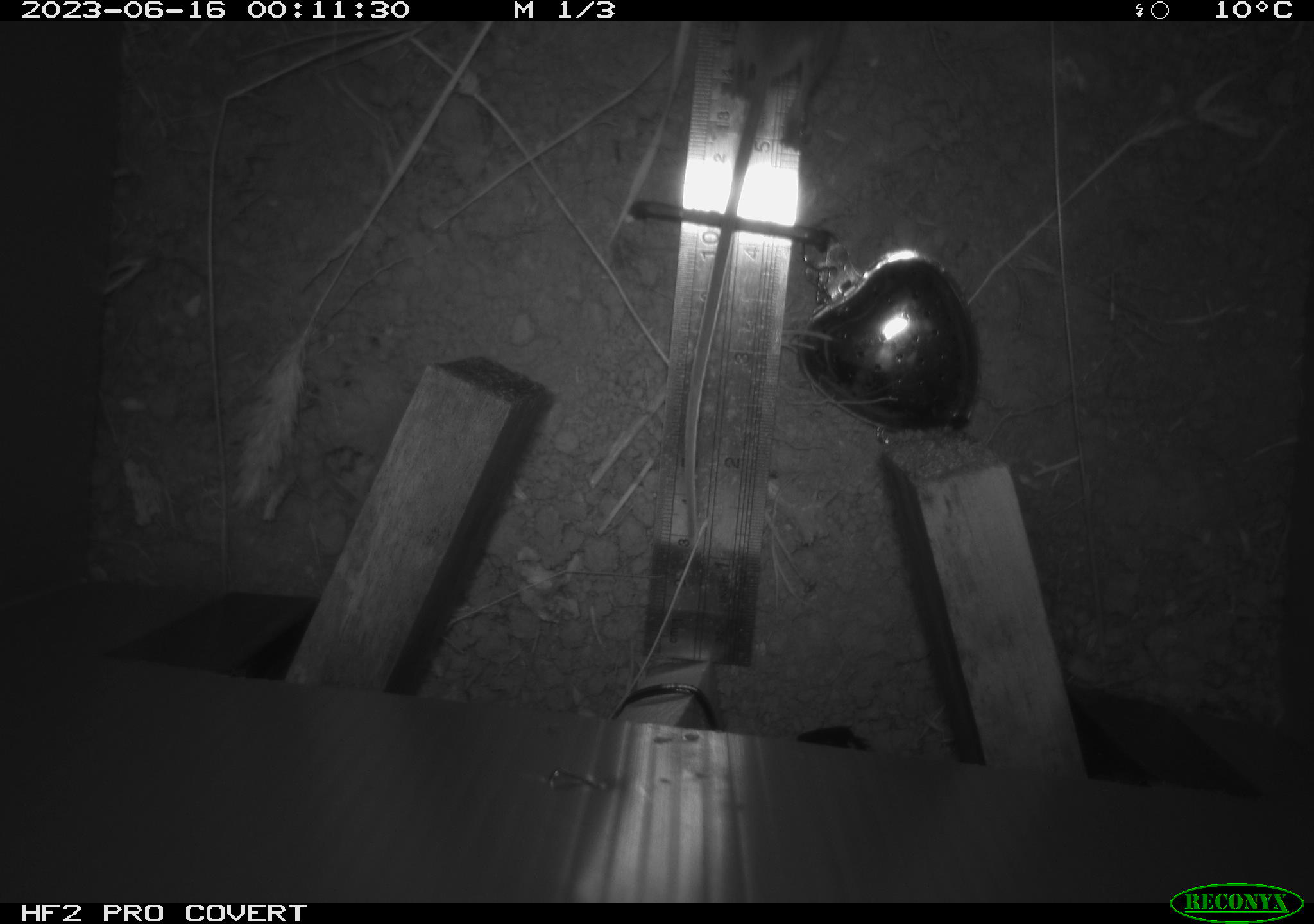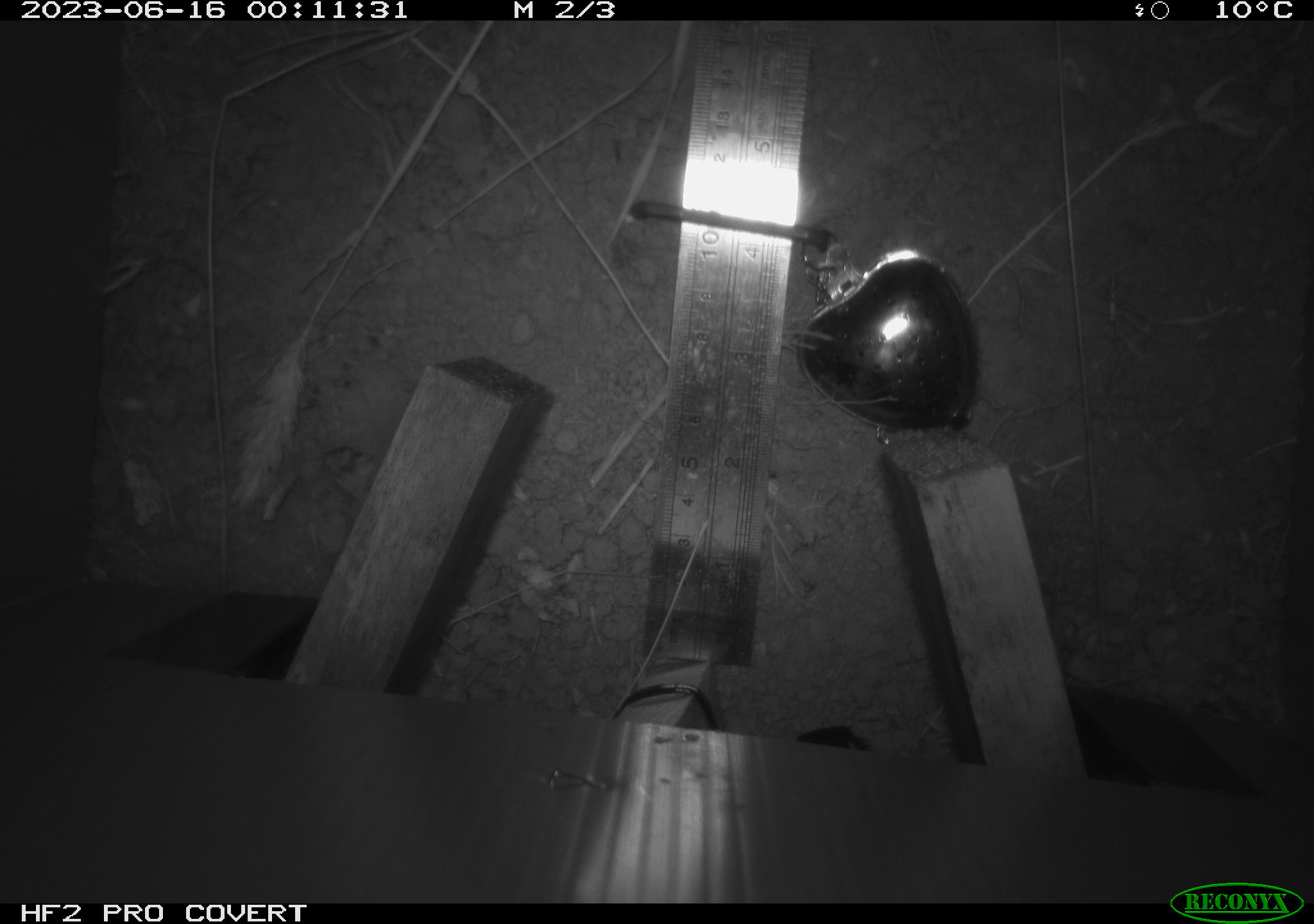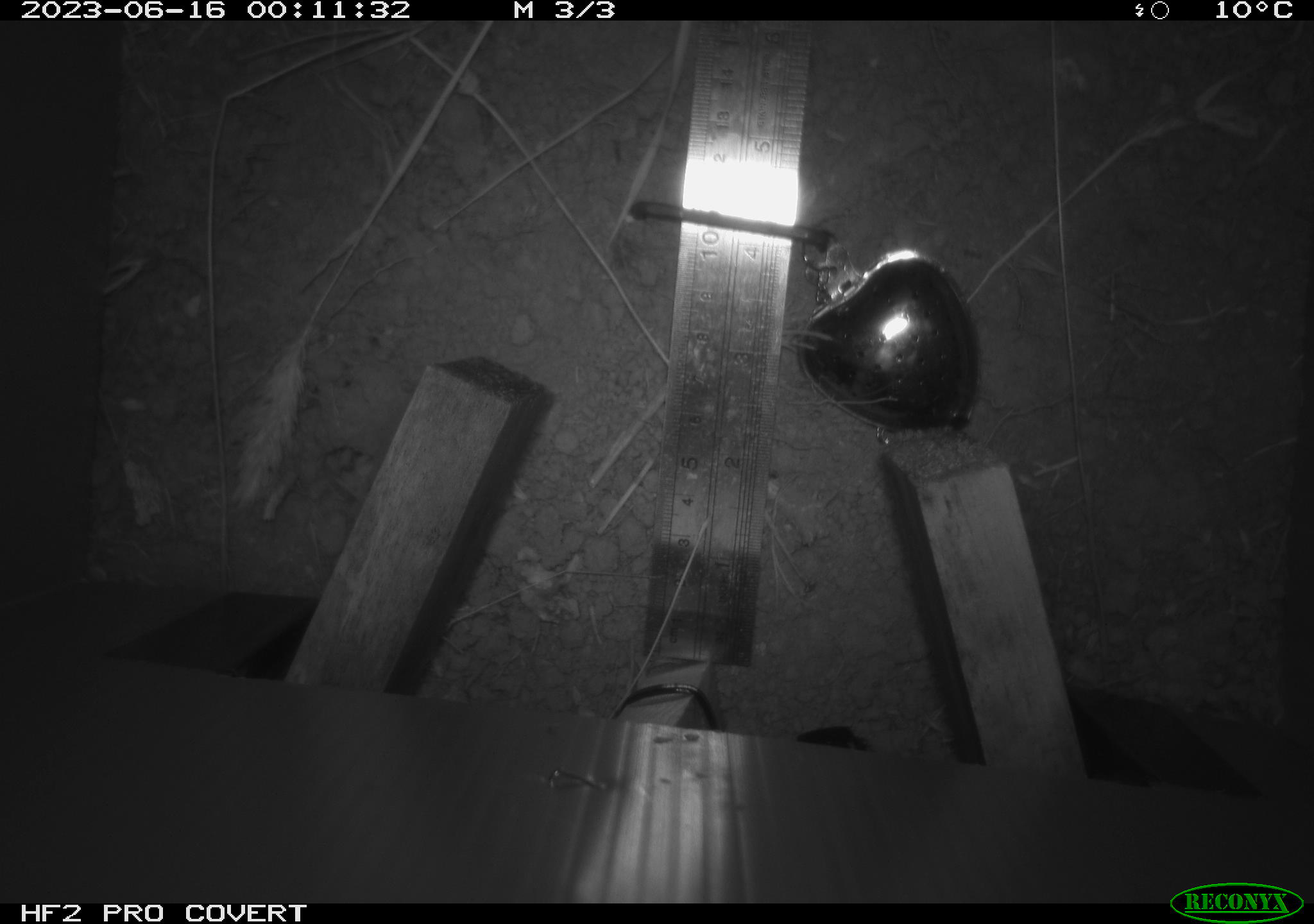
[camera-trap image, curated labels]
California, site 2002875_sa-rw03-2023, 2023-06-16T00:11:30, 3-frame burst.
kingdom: Animalia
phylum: Chordata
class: Mammalia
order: Rodentia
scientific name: Rodentia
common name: mouse species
Mouse species (Rodentia).